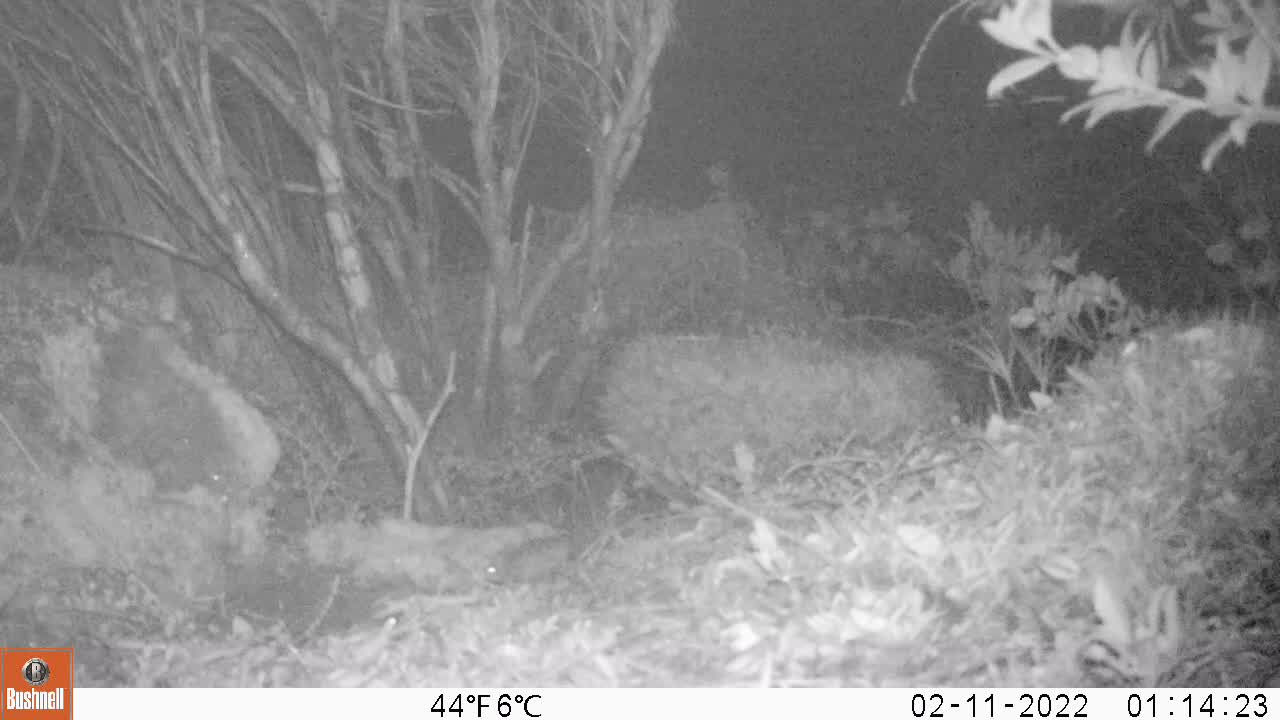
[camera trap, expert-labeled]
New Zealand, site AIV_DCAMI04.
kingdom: Animalia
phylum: Chordata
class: Mammalia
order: Rodentia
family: Muridae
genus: Mus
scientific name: Mus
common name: mouse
Mouse (Mus).